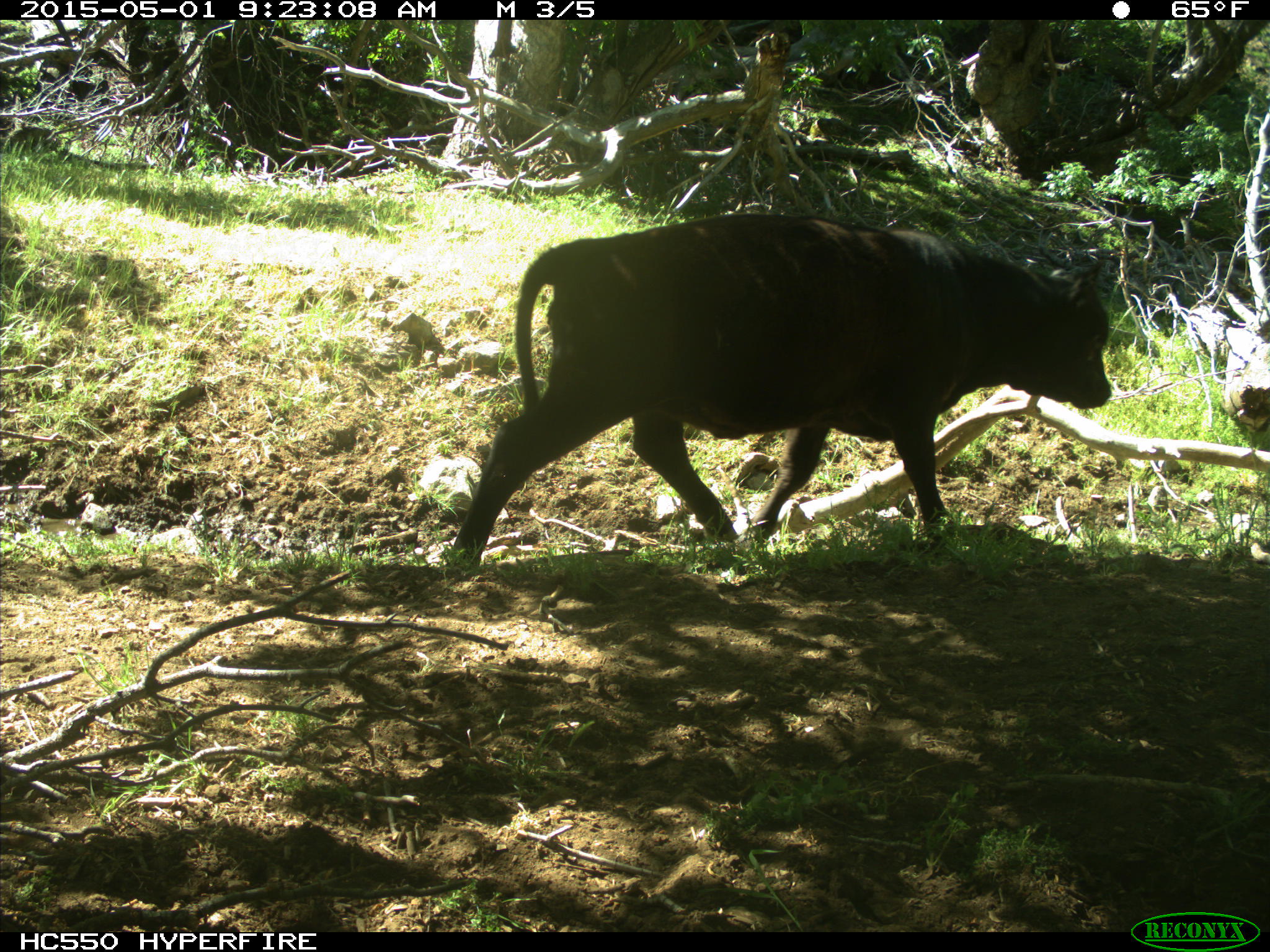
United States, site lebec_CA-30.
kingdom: Animalia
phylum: Chordata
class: Mammalia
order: Artiodactyla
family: Bovidae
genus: Bos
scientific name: Bos taurus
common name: domestic cow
Bos taurus (domestic cow).